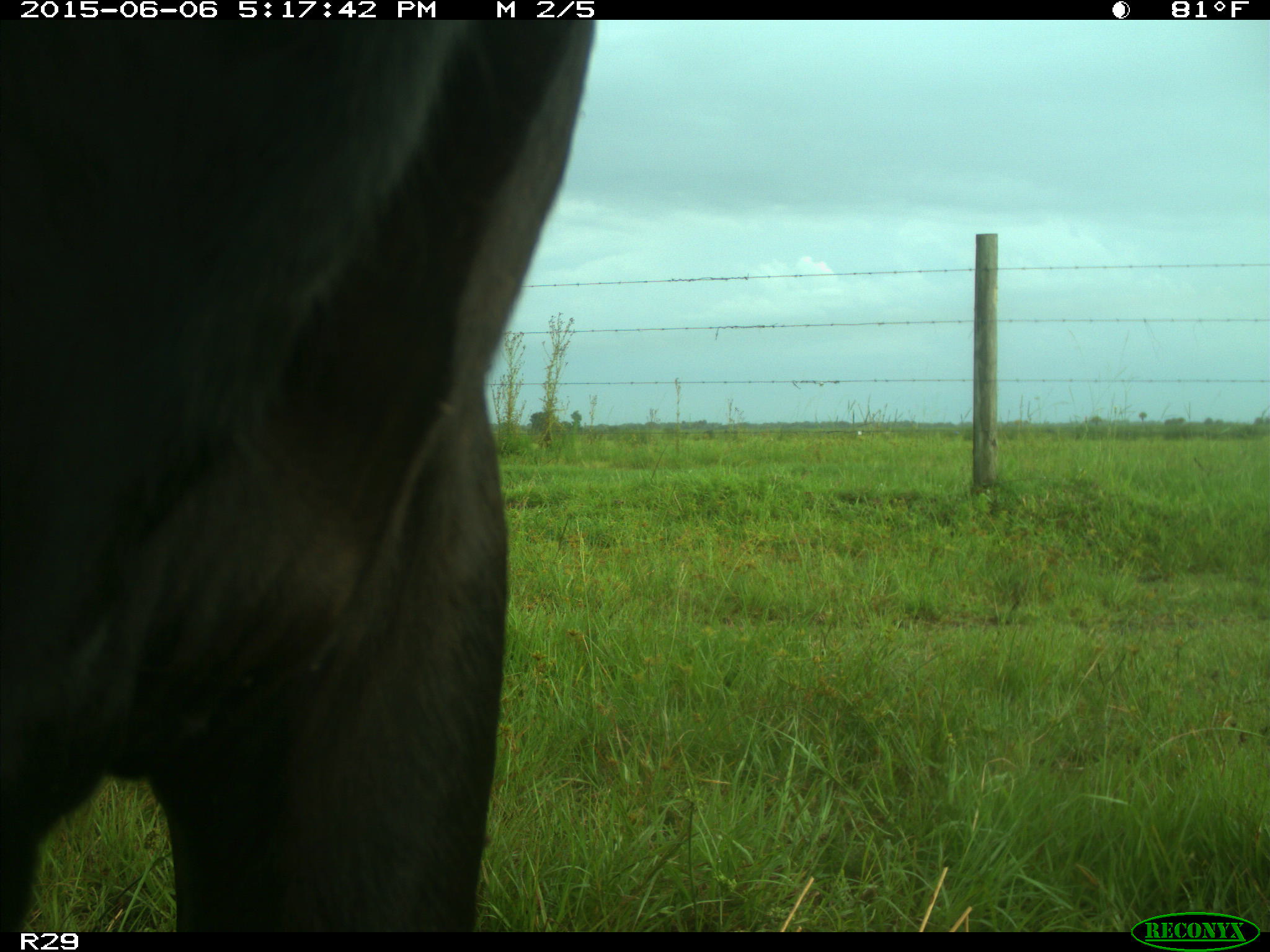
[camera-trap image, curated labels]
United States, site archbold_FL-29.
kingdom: Animalia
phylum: Chordata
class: Mammalia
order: Artiodactyla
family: Bovidae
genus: Bos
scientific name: Bos taurus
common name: domestic cow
Bos taurus (domestic cow).